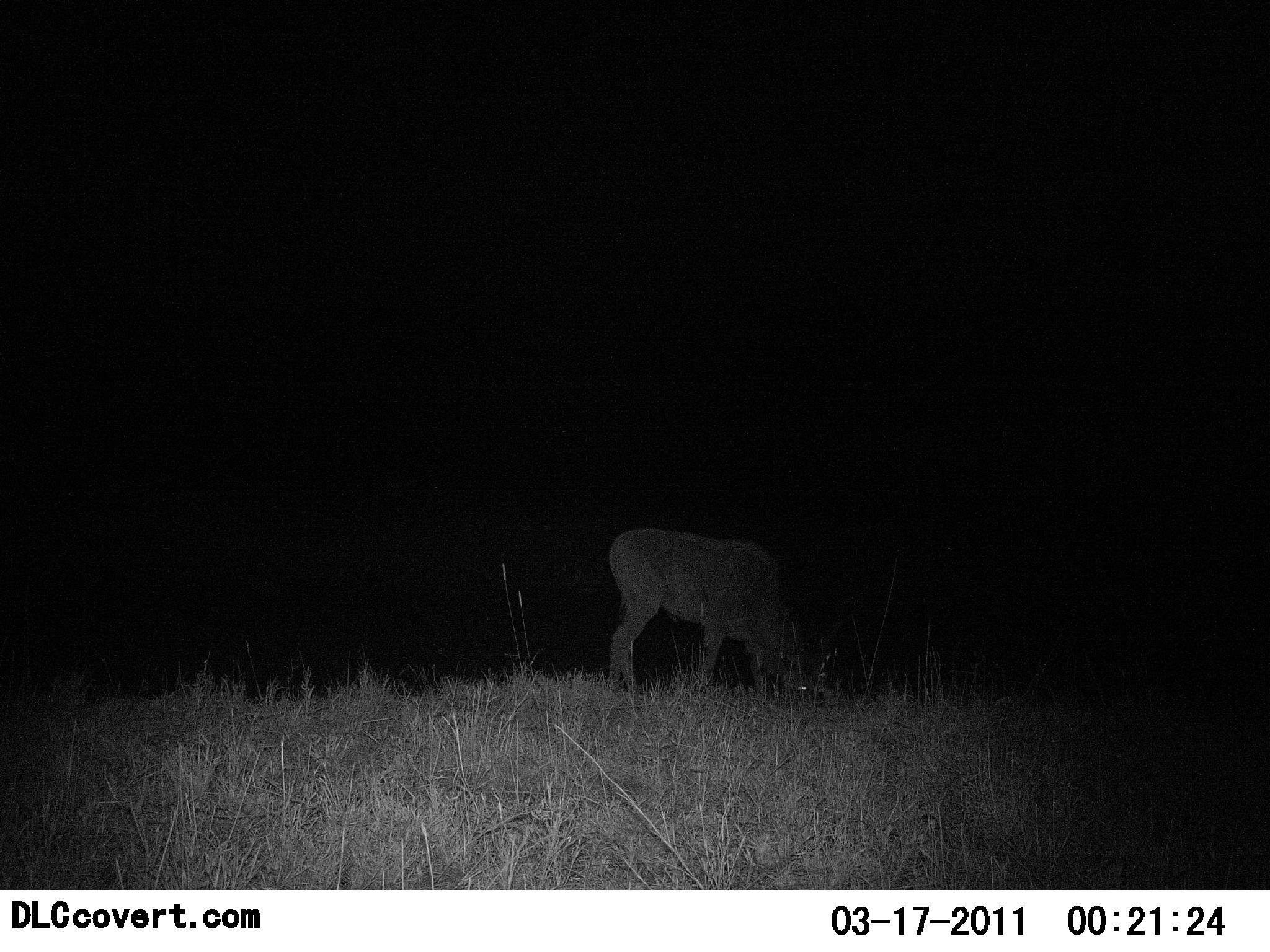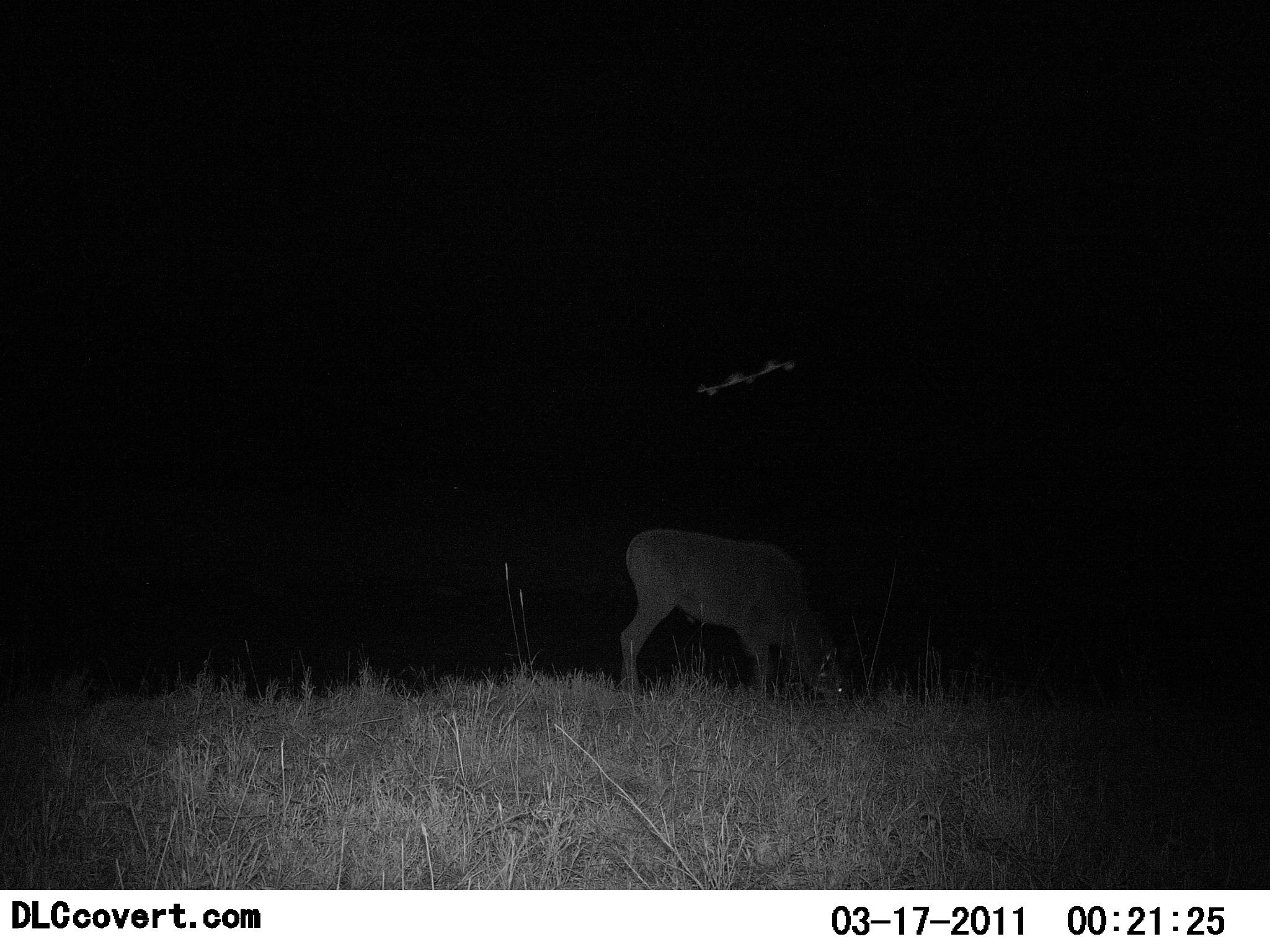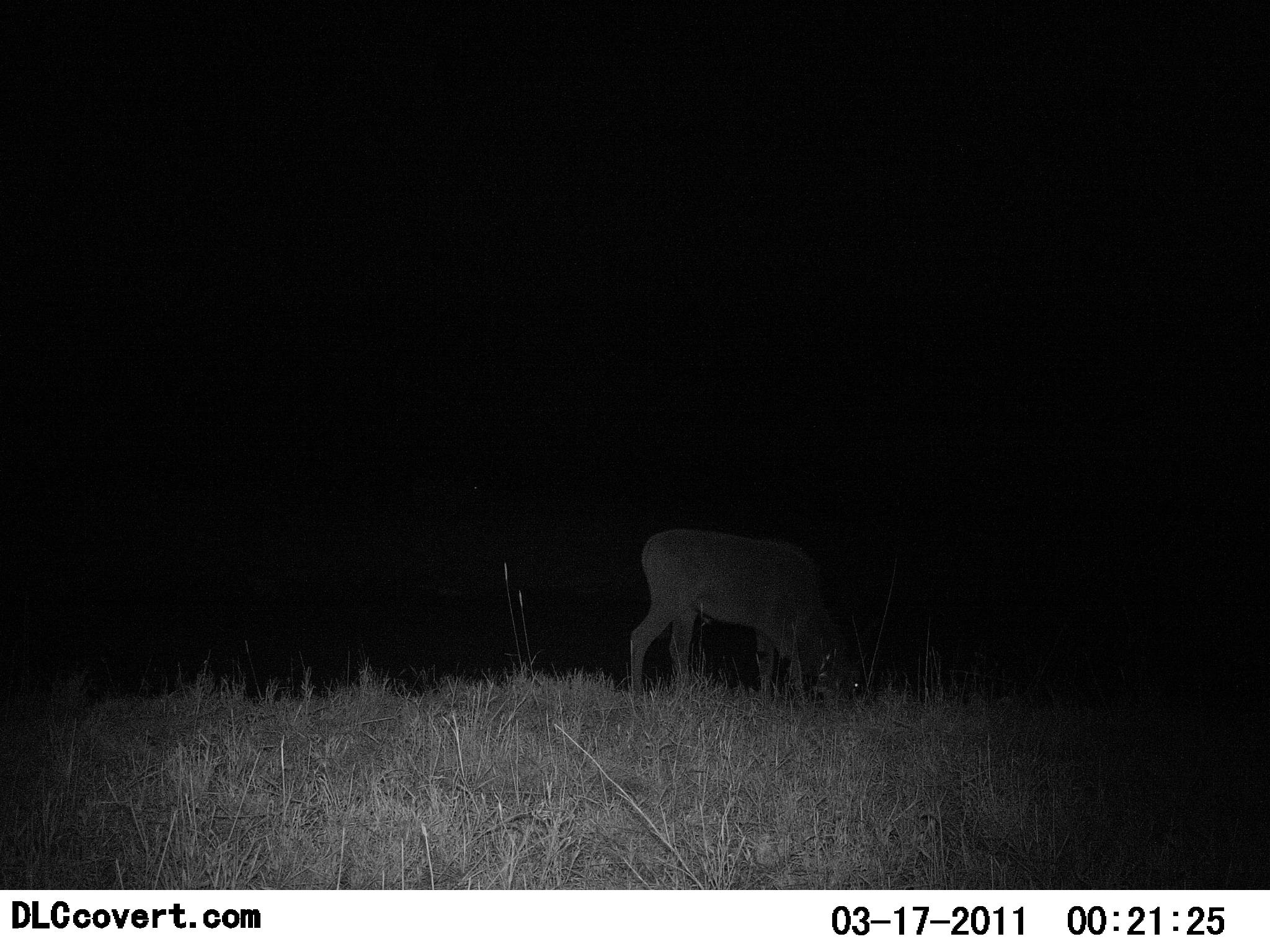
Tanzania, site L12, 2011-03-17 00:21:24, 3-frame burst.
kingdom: Animalia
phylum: Chordata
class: Mammalia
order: Artiodactyla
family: Bovidae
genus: Connochaetes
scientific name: Connochaetes taurinus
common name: blue wildebeest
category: wildebeest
Wildebeest (blue wildebeest) (Connochaetes taurinus), count 1. Behavior (volunteer vote fractions): standing 25%, resting 0%, moving 0%, interacting 0%. Young present (vote fraction): 0%. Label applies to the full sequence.